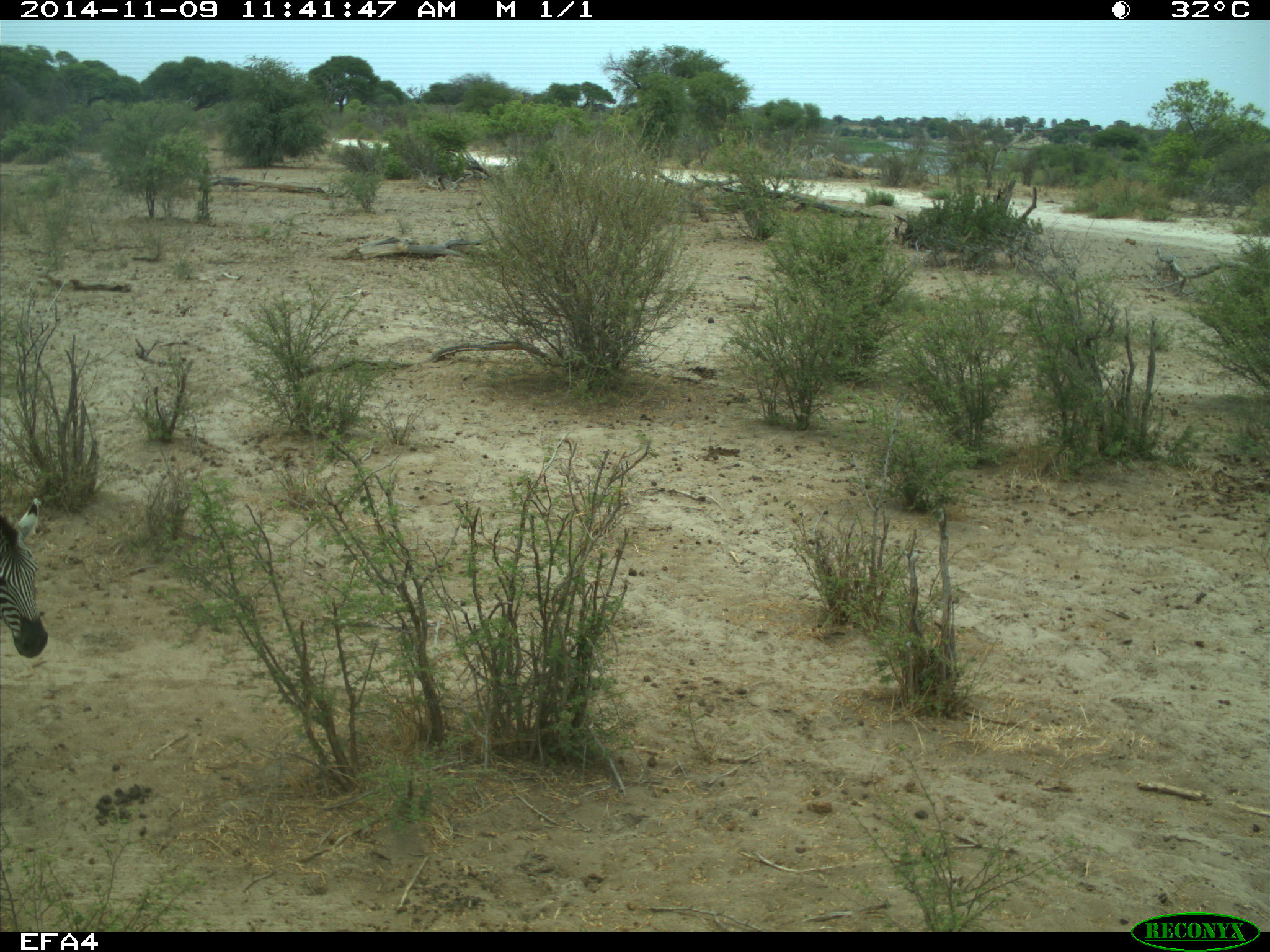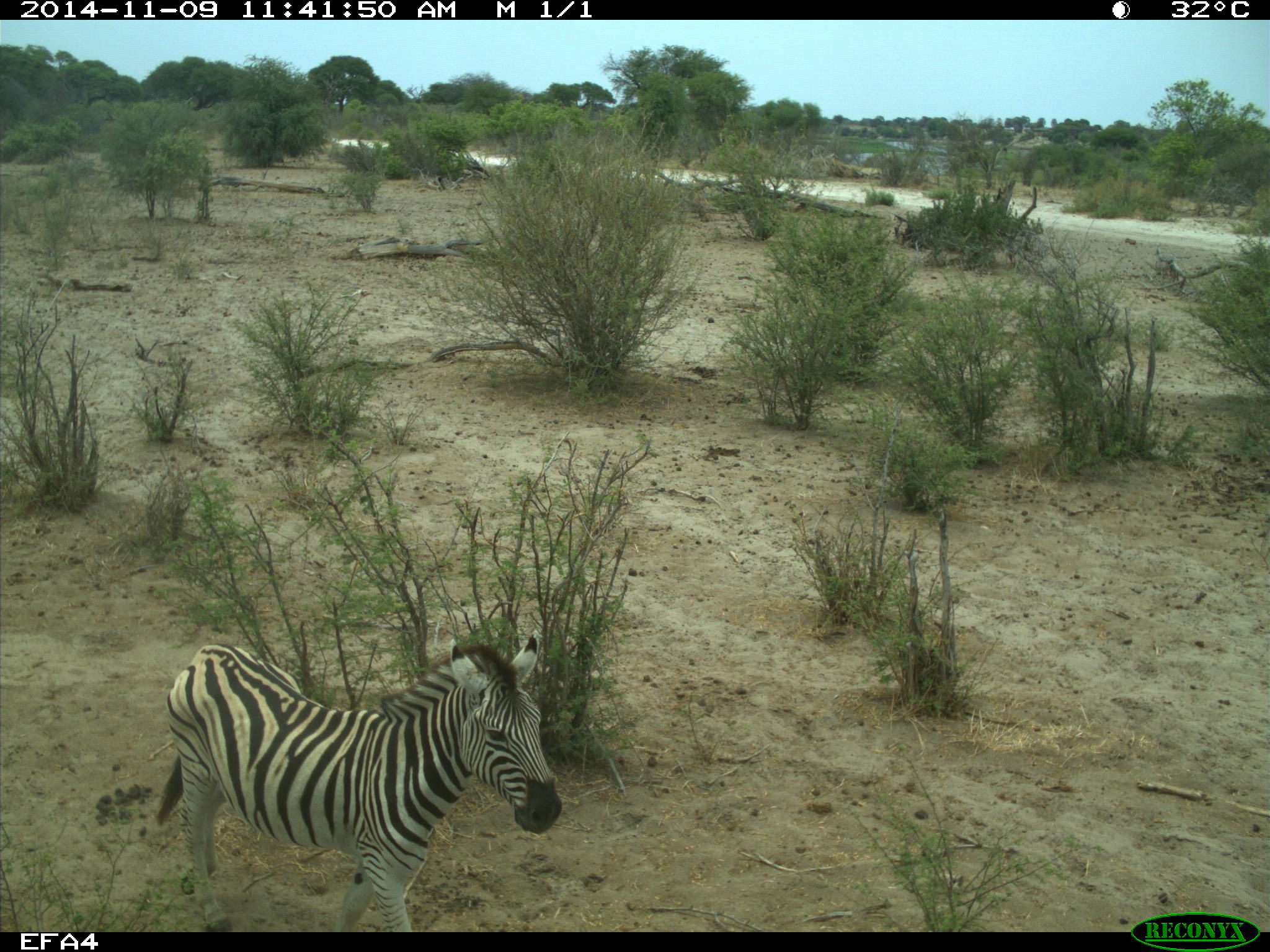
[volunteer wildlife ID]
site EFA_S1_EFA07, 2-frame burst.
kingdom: Animalia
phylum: Chordata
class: Mammalia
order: Perissodactyla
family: Equidae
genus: Equus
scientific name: Equus quagga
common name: plains zebra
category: zebraplains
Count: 1.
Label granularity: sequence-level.